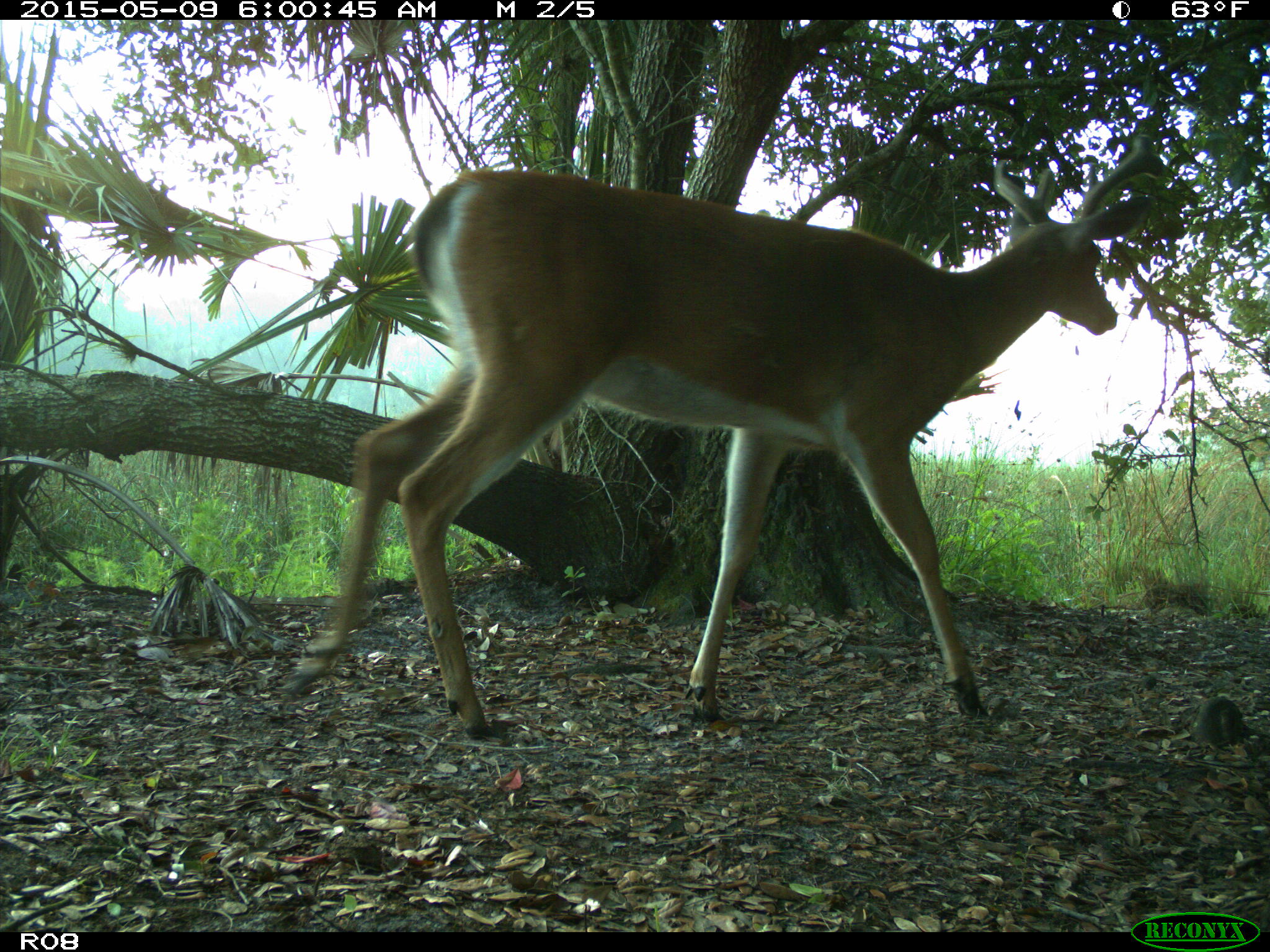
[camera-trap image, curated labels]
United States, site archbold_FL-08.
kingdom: Animalia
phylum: Chordata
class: Mammalia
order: Artiodactyla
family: Cervidae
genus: Odocoileus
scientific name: Odocoileus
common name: deer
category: unidentified deer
Unidentified deer (deer) (Odocoileus).